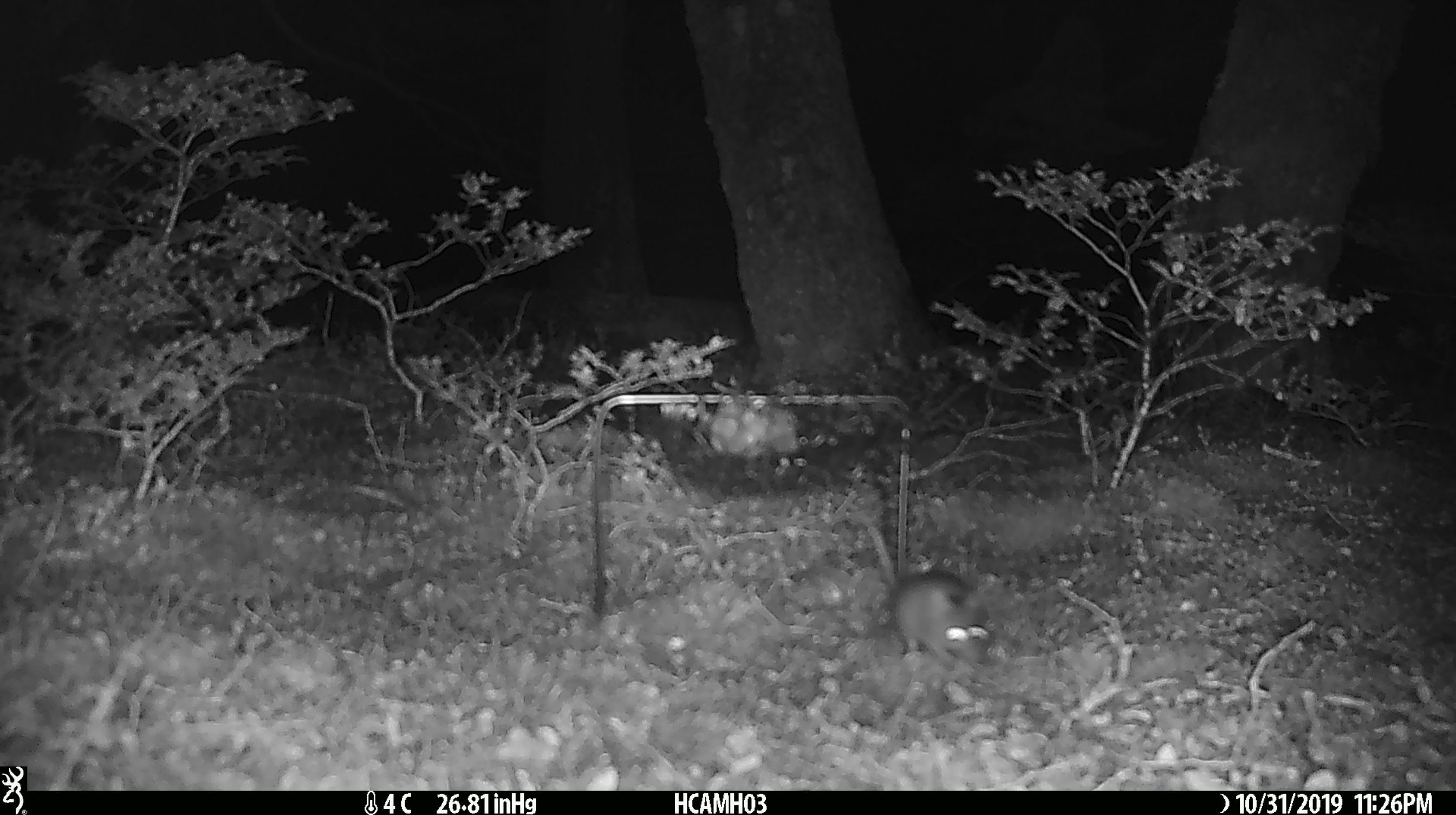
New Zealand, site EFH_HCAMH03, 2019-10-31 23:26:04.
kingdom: Animalia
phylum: Chordata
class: Mammalia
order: Rodentia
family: Muridae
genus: Mus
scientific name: Mus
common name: mouse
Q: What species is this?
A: Mouse (Mus).